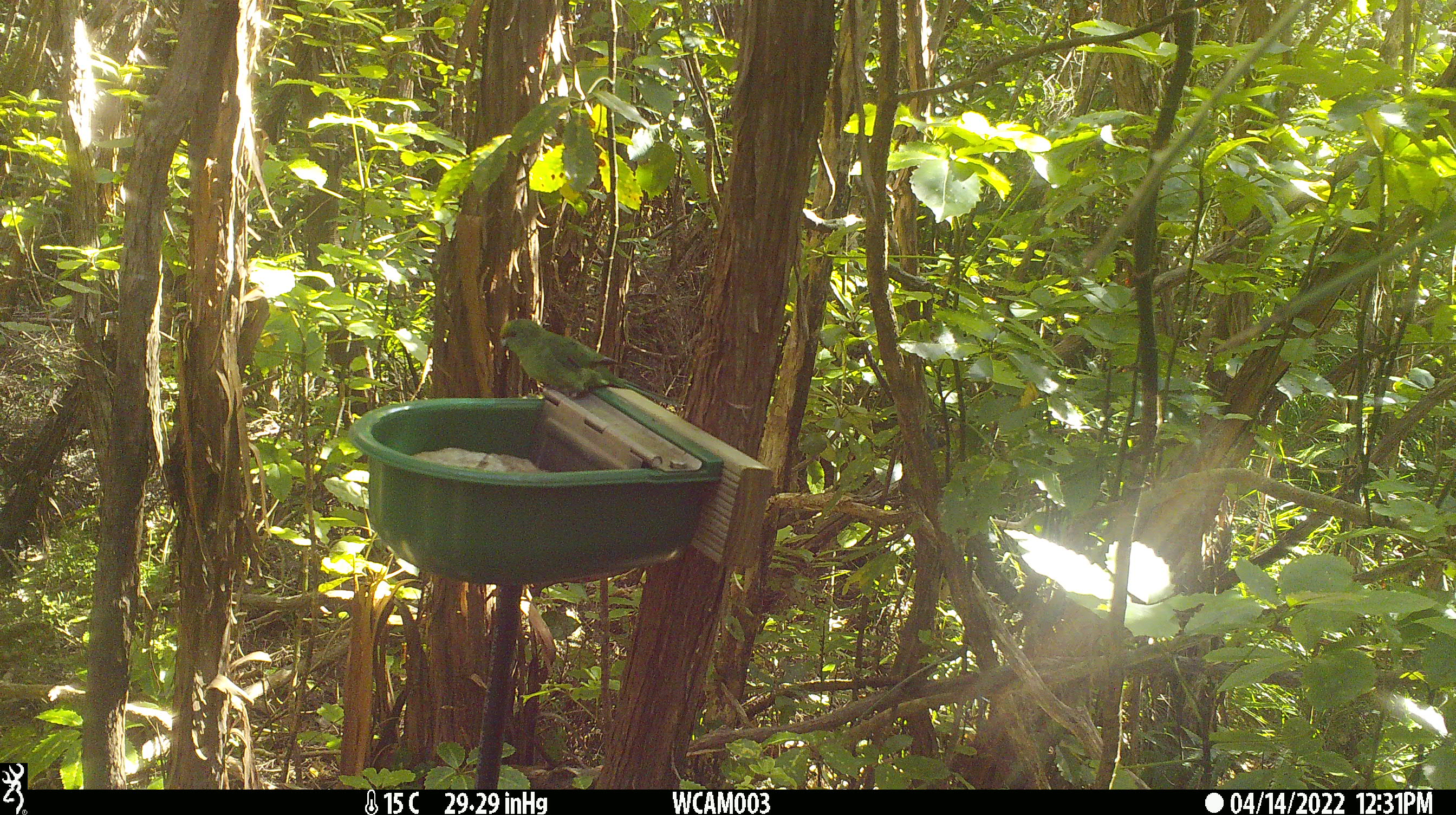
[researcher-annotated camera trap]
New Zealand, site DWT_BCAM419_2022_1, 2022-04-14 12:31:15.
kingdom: Animalia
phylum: Chordata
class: Aves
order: Psittaciformes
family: Psittaculidae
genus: Cyanoramphus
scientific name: Cyanoramphus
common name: parakeet